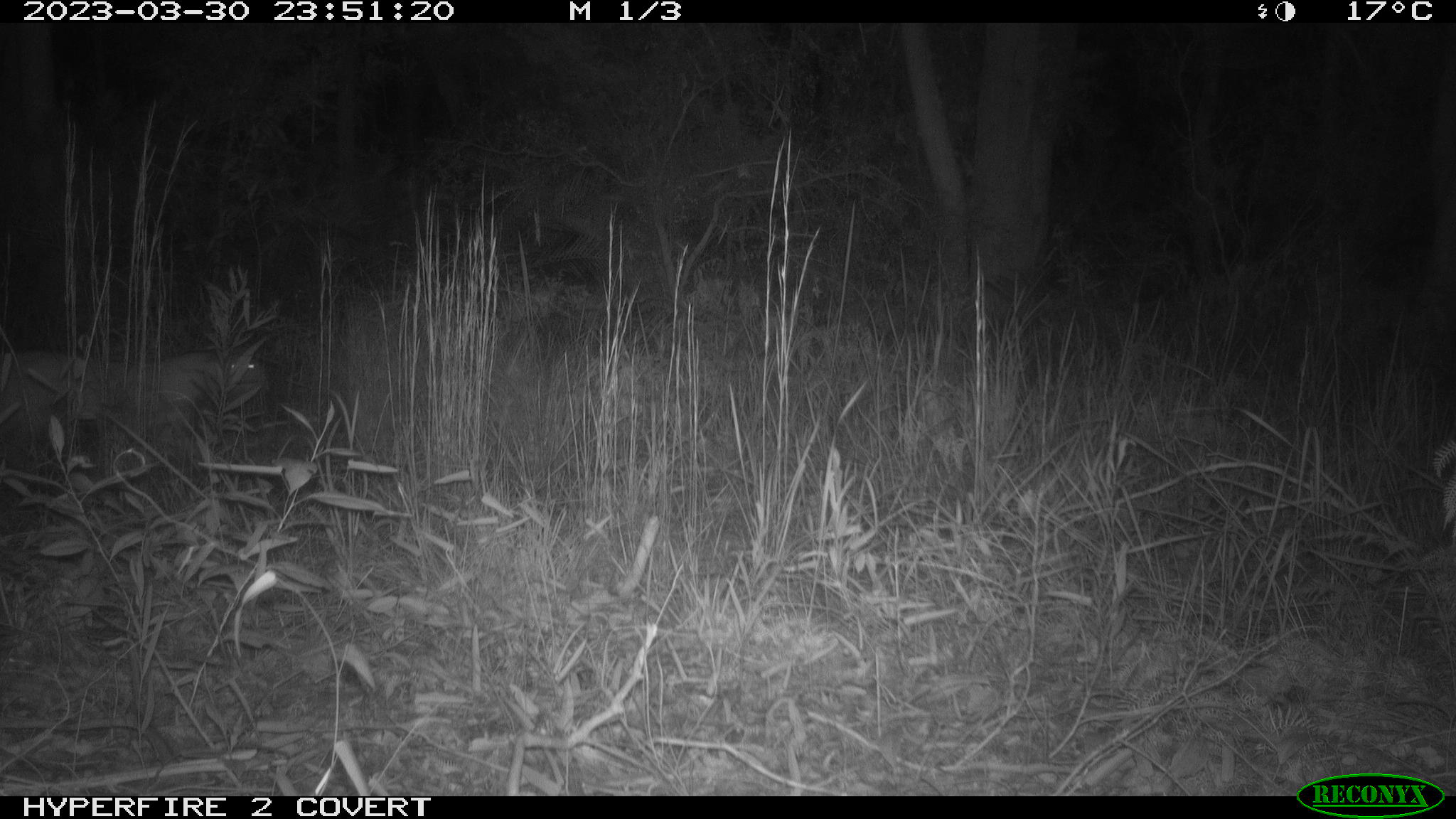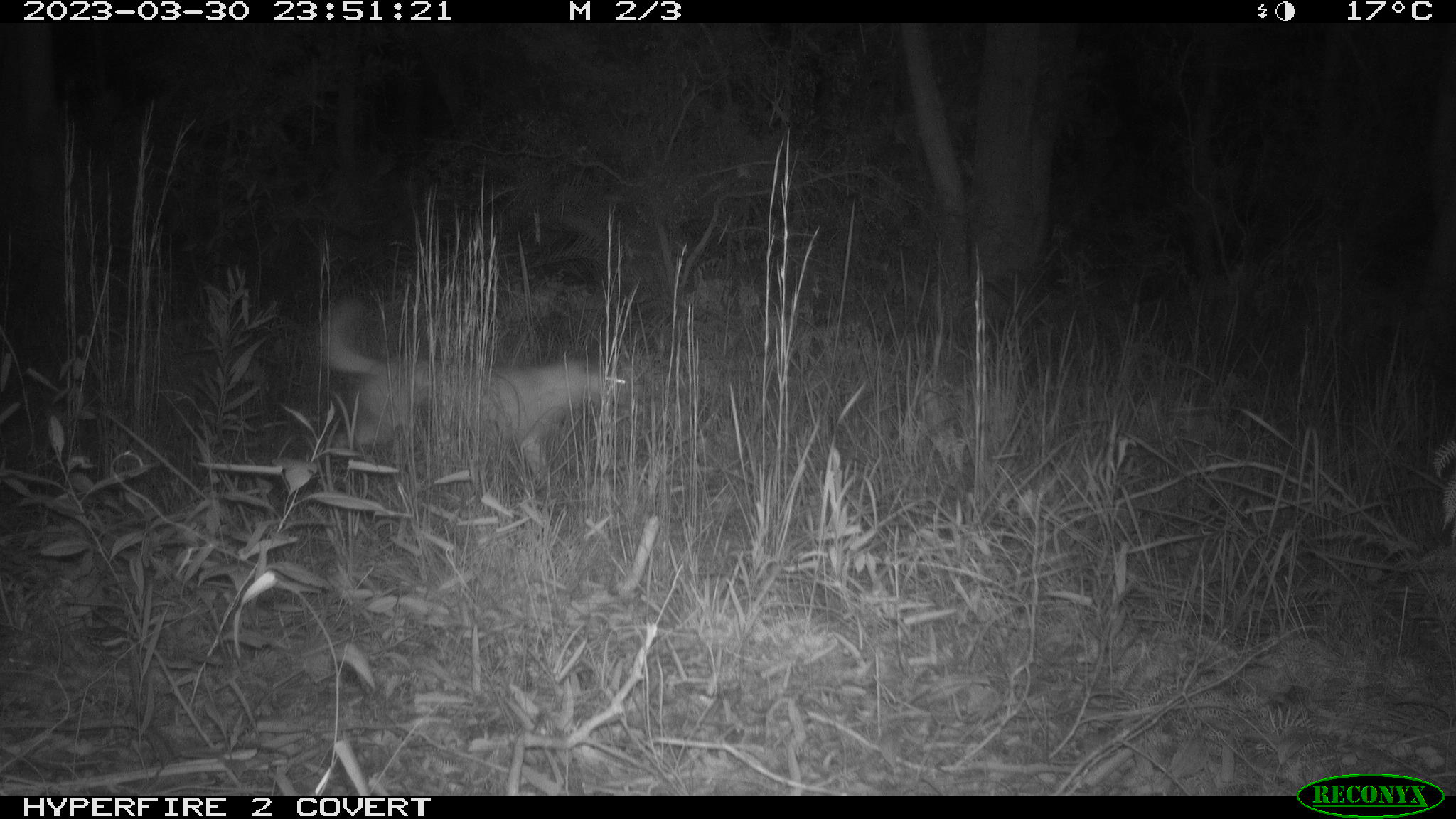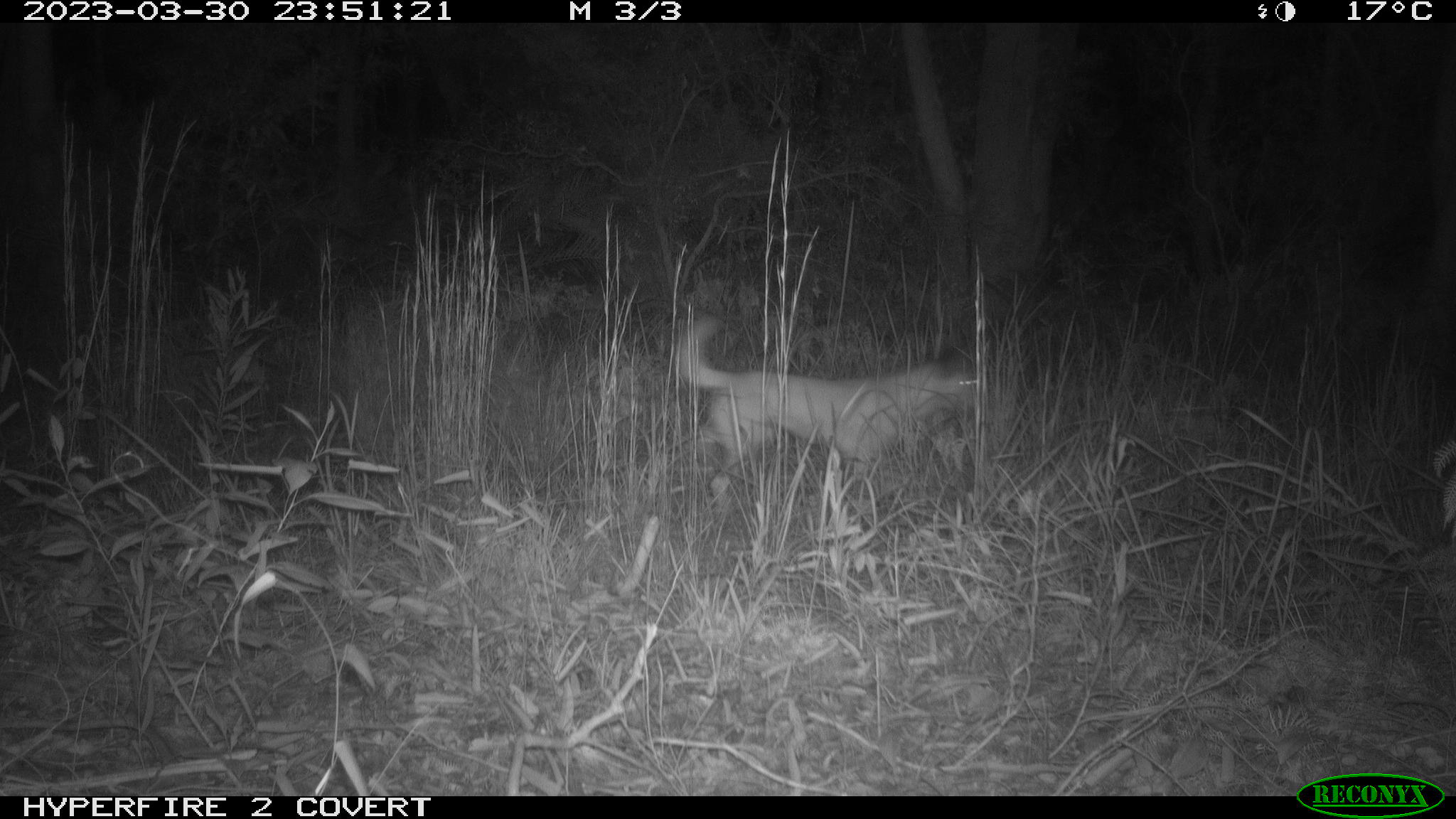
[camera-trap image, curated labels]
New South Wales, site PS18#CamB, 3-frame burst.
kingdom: Animalia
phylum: Chordata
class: Mammalia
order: Carnivora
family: Canidae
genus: Canis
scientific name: Canis familiaris dingo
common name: dingo